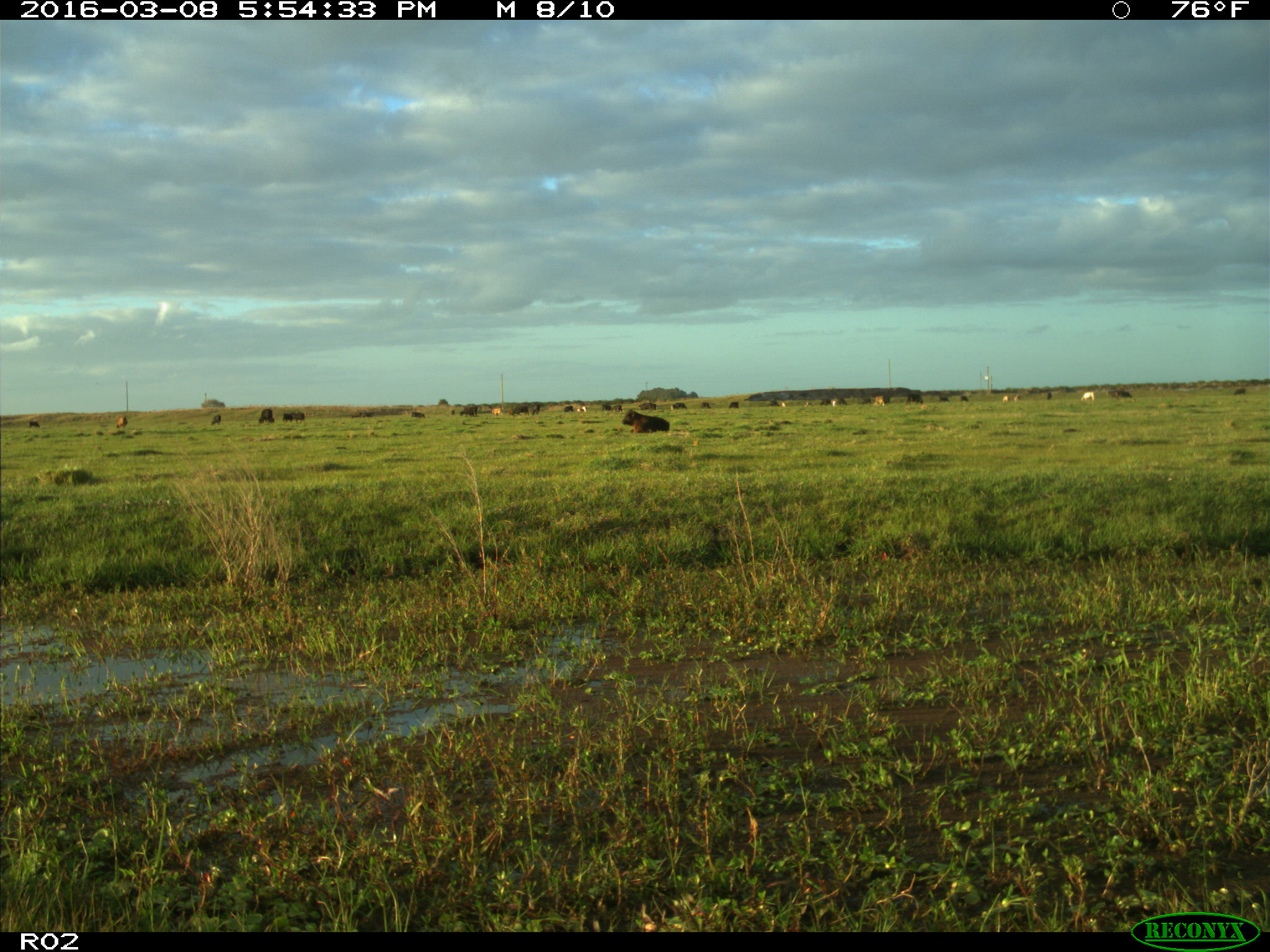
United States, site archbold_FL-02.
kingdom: Animalia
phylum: Chordata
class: Mammalia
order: Artiodactyla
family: Bovidae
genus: Bos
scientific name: Bos taurus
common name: domestic cow